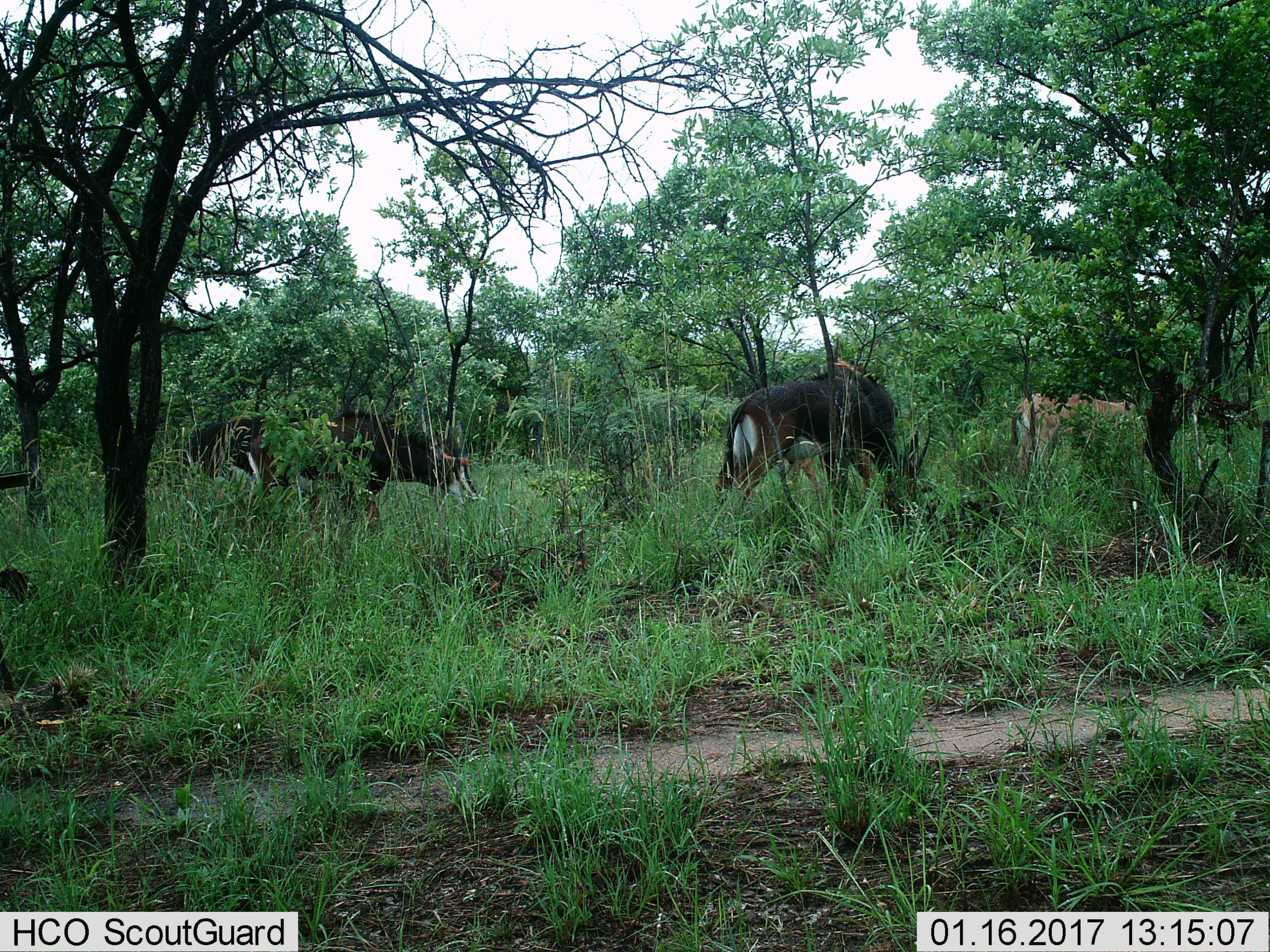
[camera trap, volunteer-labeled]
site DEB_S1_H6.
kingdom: Animalia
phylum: Chordata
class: Mammalia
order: Artiodactyla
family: Bovidae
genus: Hippotragus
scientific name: Hippotragus niger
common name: sable antelope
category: sable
Sable (sable antelope) (Hippotragus niger), count 4. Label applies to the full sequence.